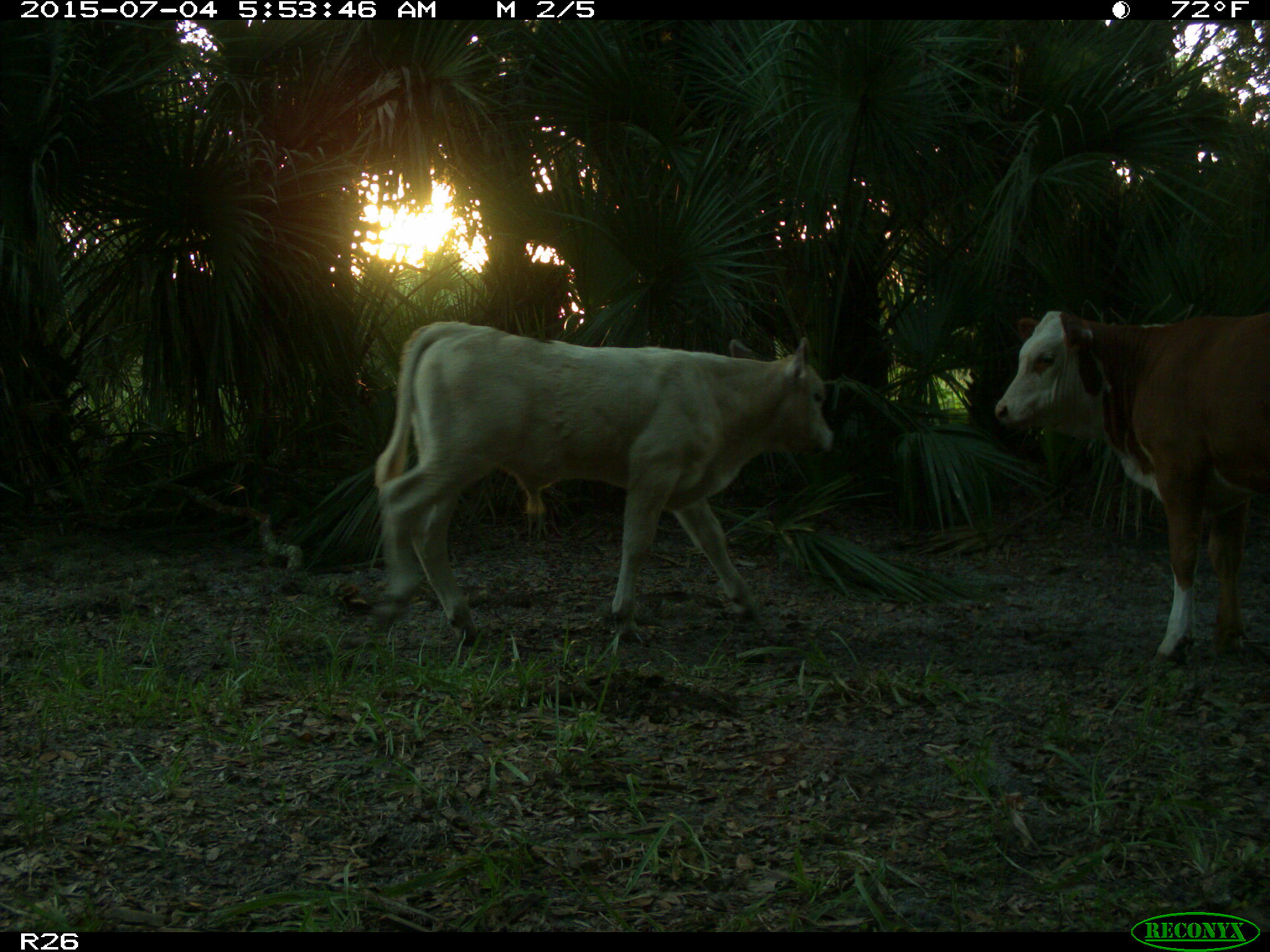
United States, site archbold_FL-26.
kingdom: Animalia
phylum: Chordata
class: Mammalia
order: Artiodactyla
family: Bovidae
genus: Bos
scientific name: Bos taurus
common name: domestic cow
Bos taurus (domestic cow).